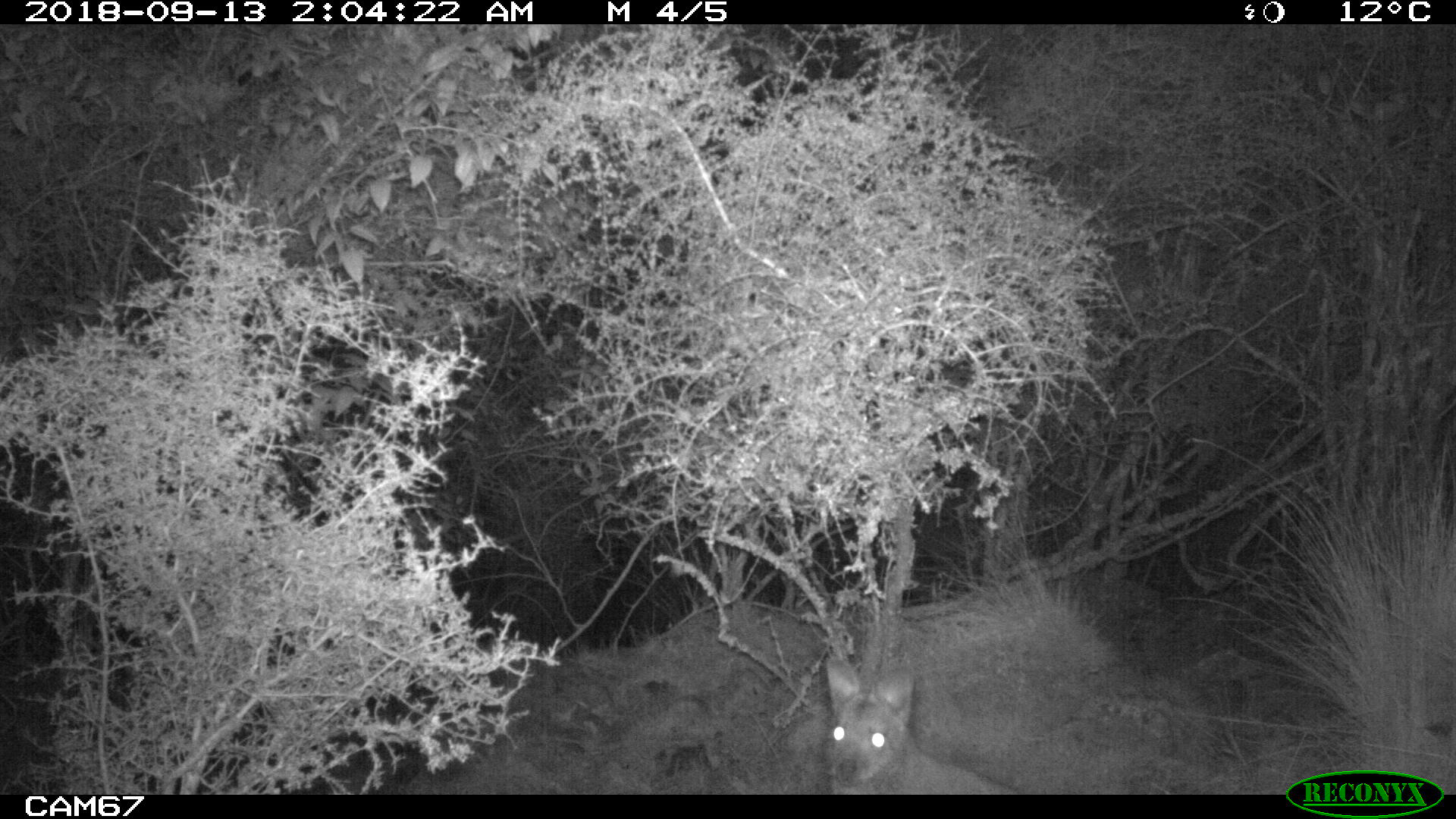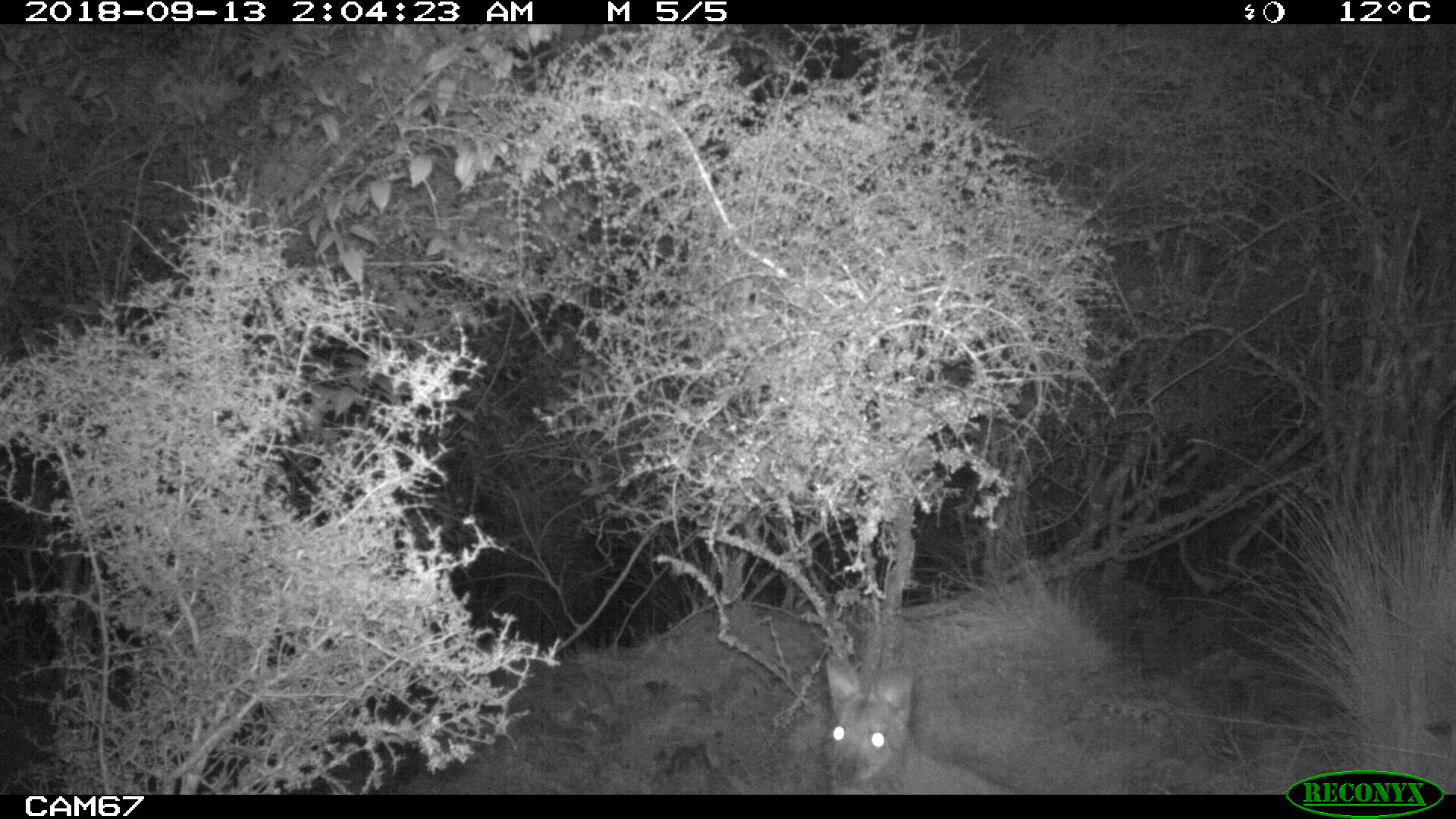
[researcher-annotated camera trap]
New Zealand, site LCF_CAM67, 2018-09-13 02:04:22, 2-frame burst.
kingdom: Animalia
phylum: Chordata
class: Mammalia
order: Diprotodontia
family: Macropodidae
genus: Notamacropus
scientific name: Notamacropus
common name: wallaby